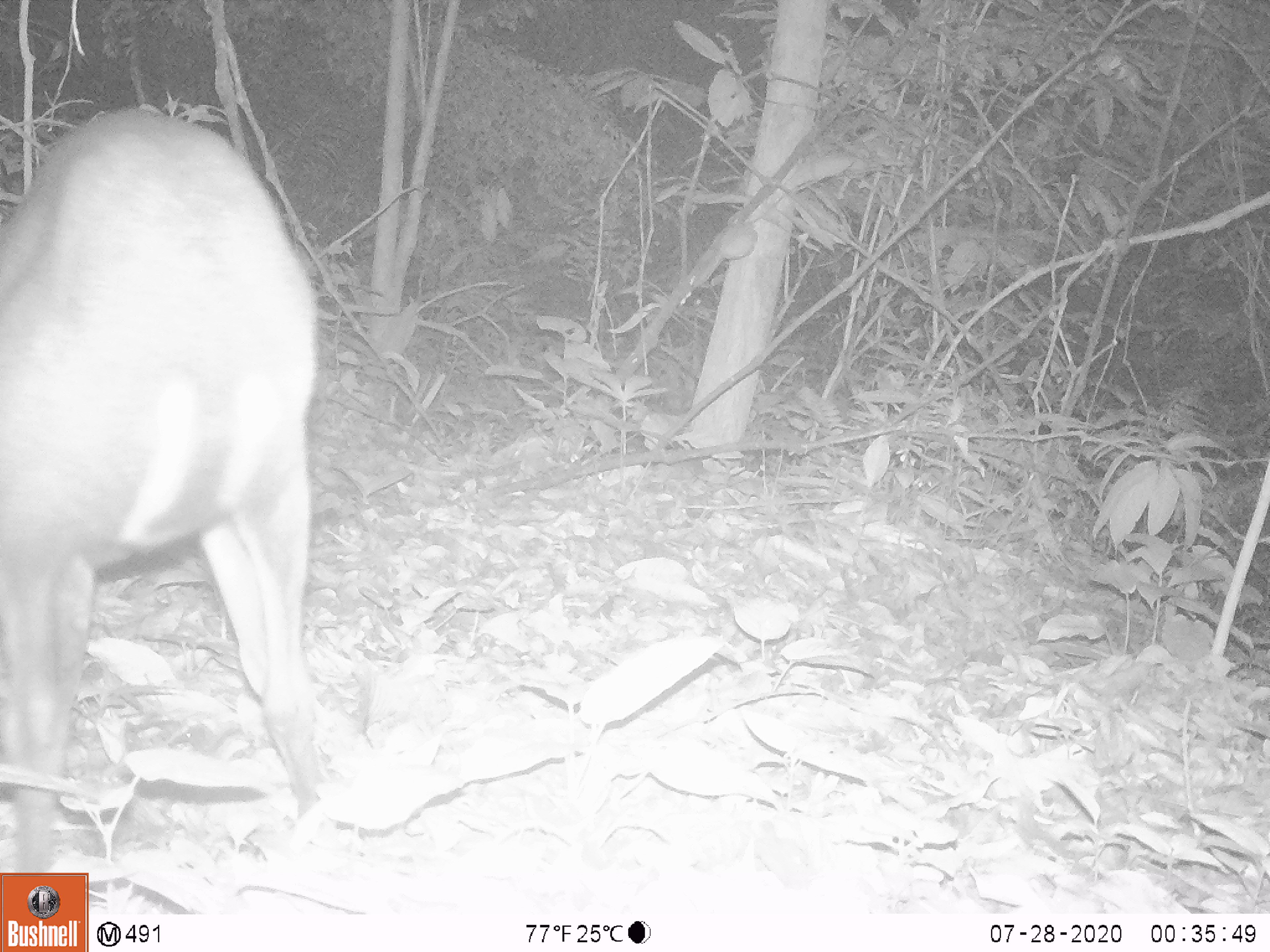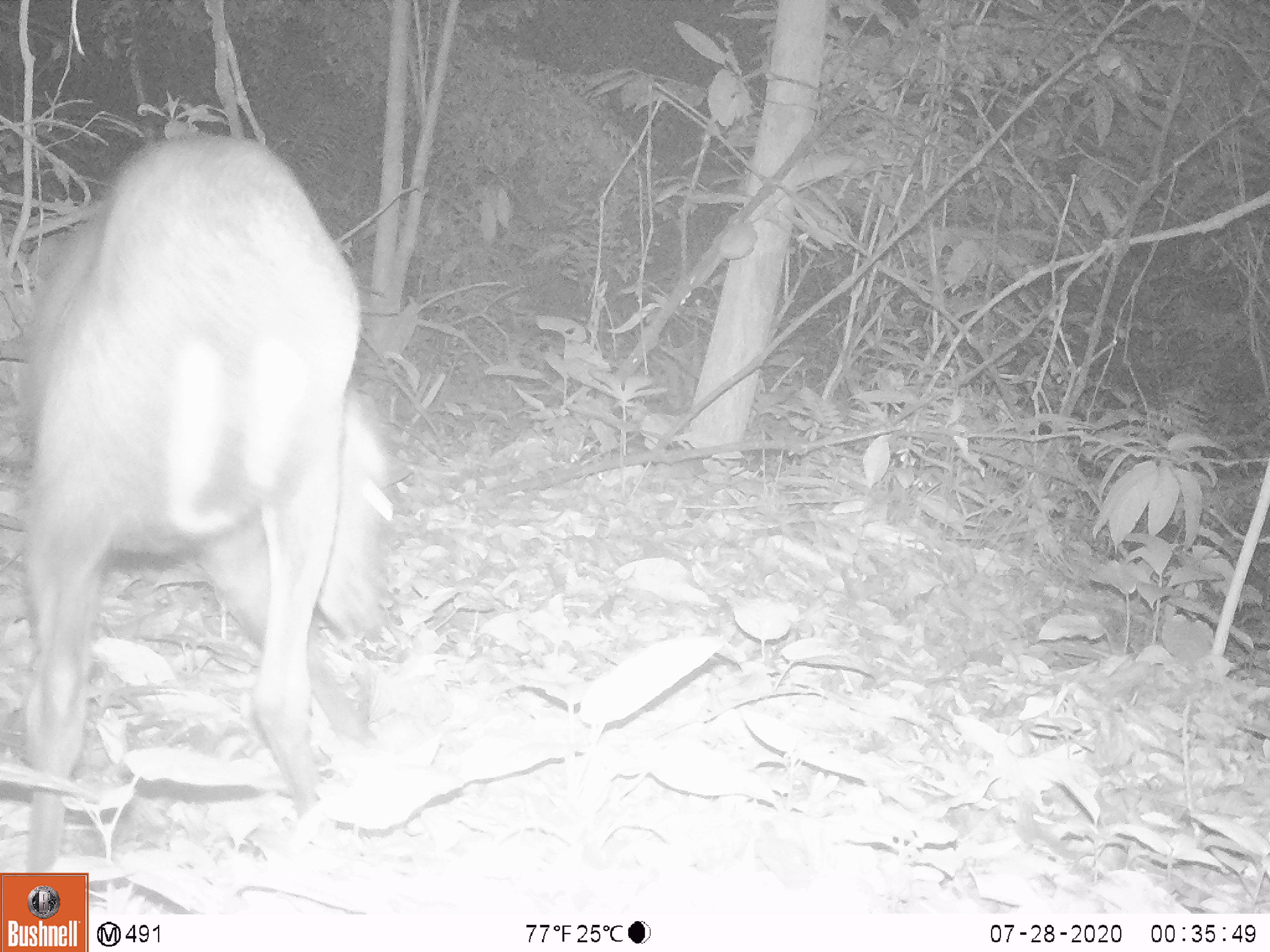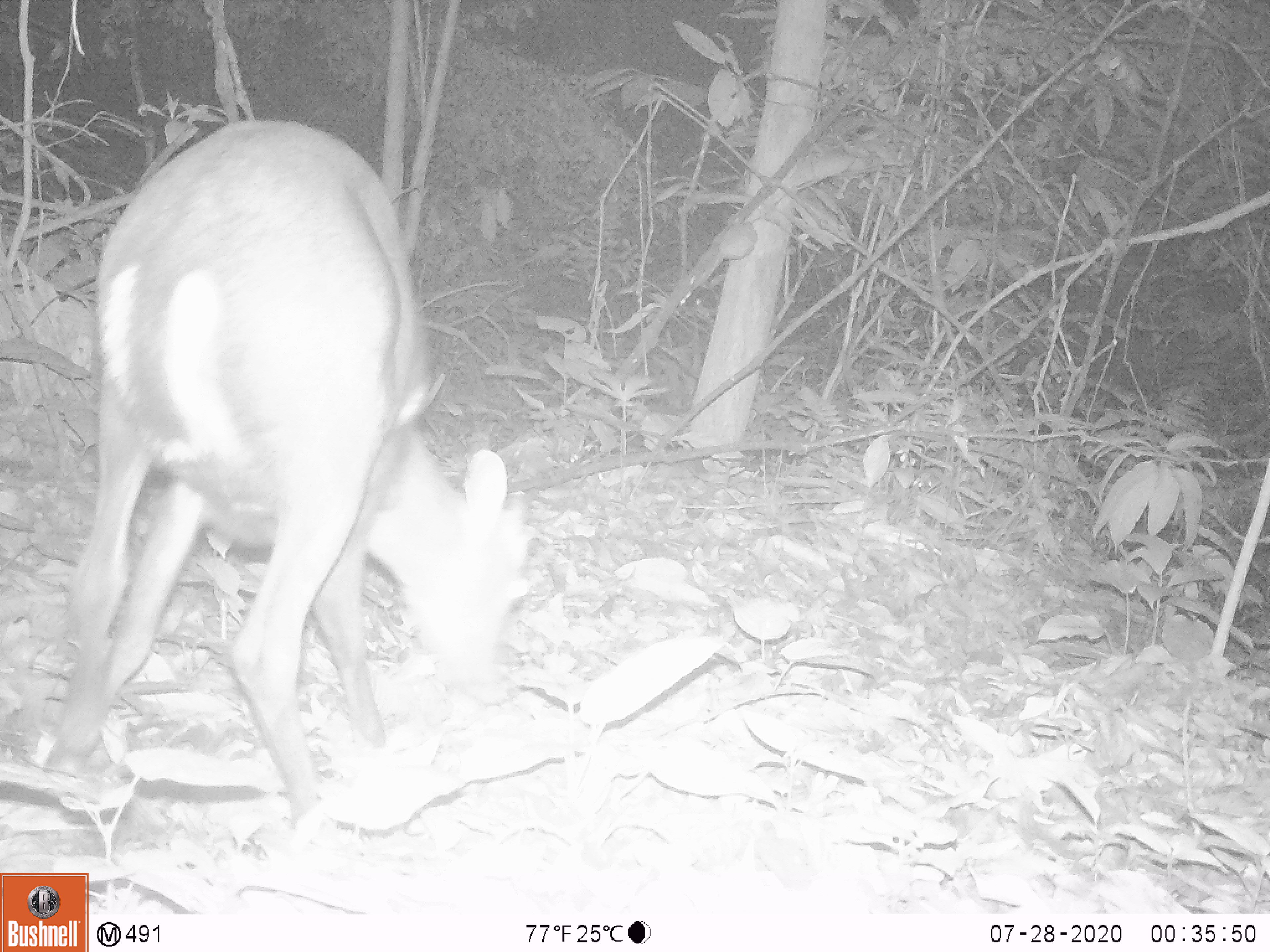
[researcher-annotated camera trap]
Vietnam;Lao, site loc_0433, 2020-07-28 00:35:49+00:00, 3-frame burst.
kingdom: Animalia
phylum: Chordata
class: Mammalia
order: Artiodactyla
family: Cervidae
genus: Muntiacus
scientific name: Muntiacus rooseveltorum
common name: roosevelt's muntjac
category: roosevelts muntjac group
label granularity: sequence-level